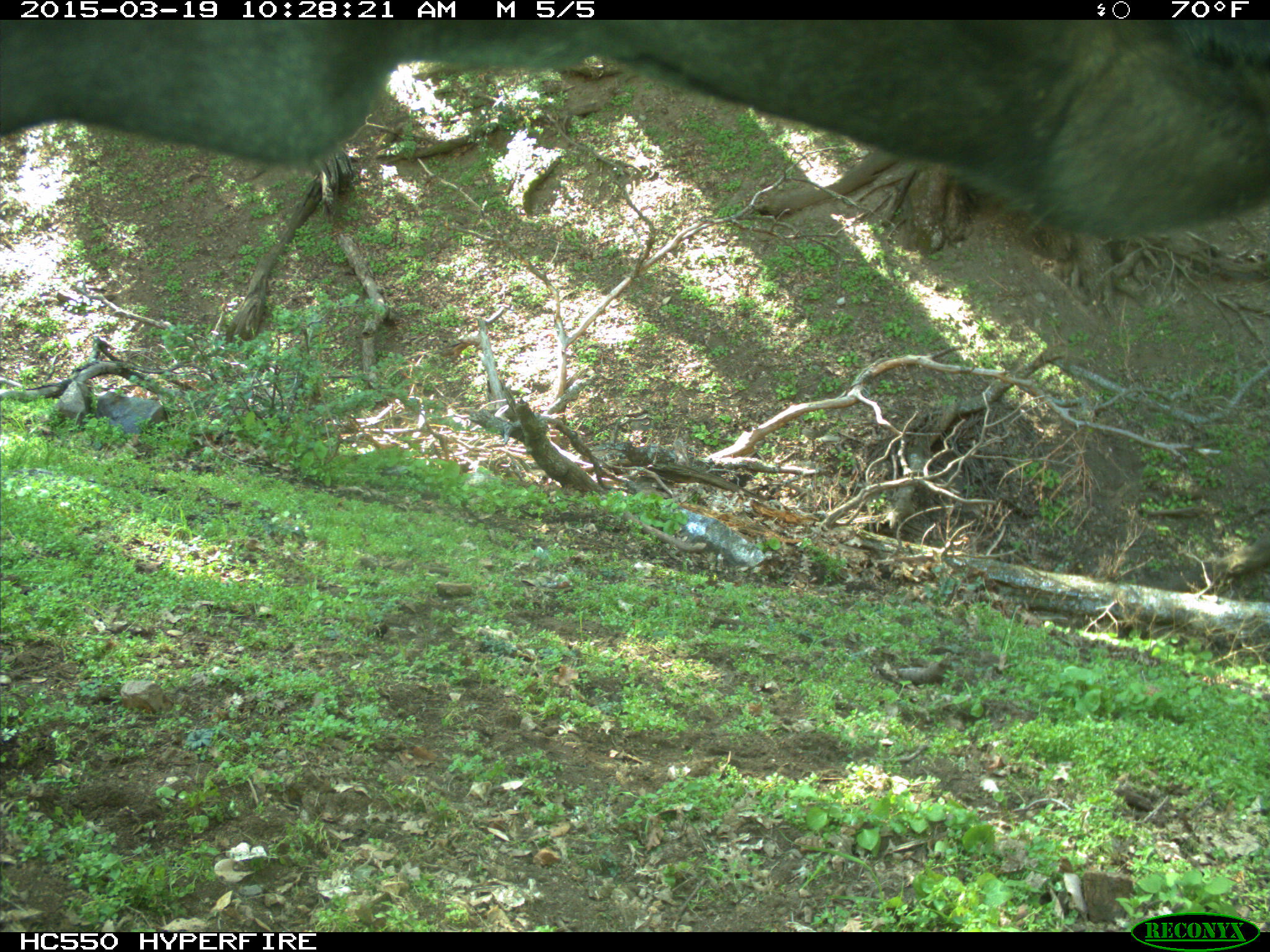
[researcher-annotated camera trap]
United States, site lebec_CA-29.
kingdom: Animalia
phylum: Chordata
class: Mammalia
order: Artiodactyla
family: Bovidae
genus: Bos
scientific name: Bos taurus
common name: domestic cow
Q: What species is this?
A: Bos taurus (domestic cow).